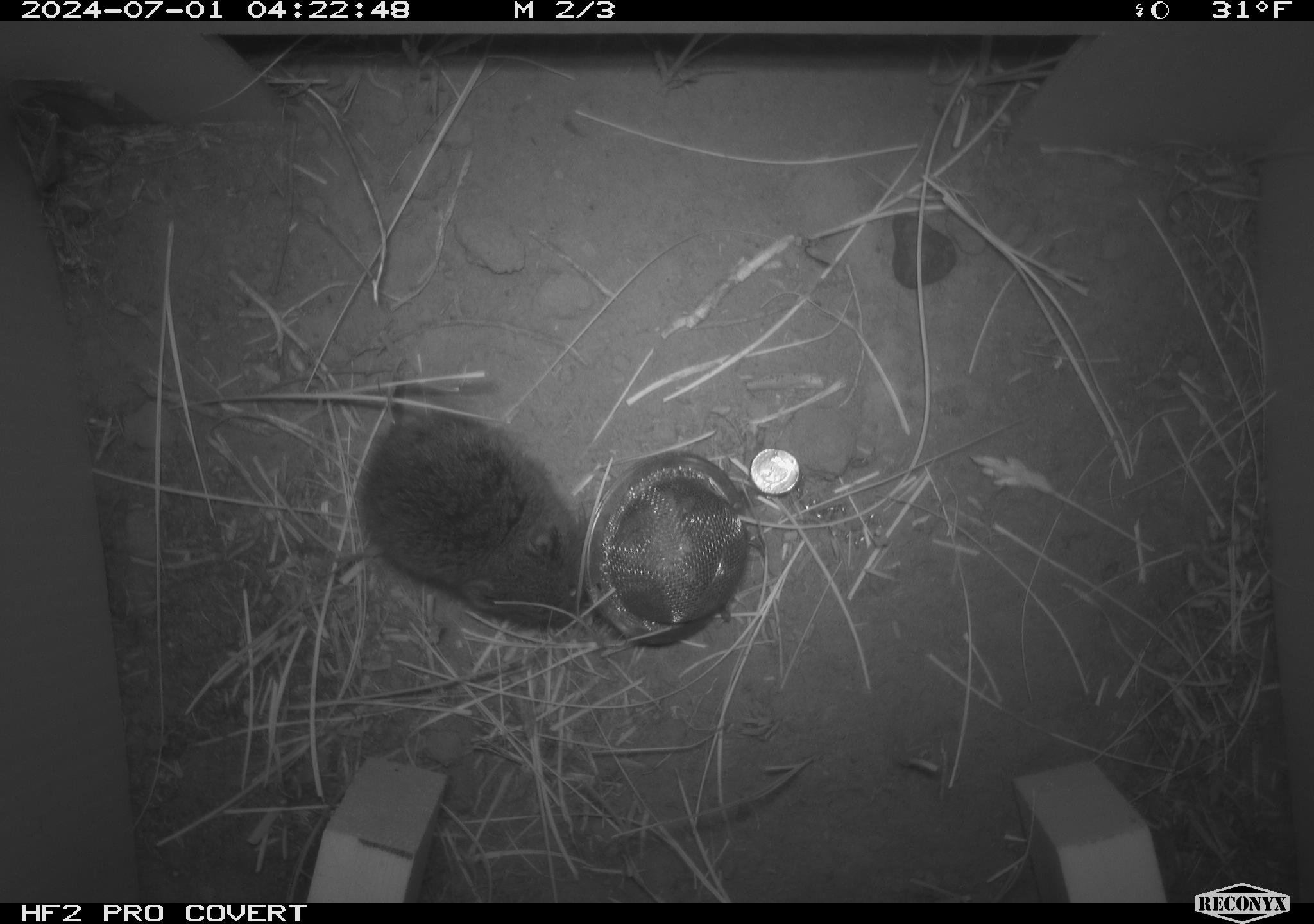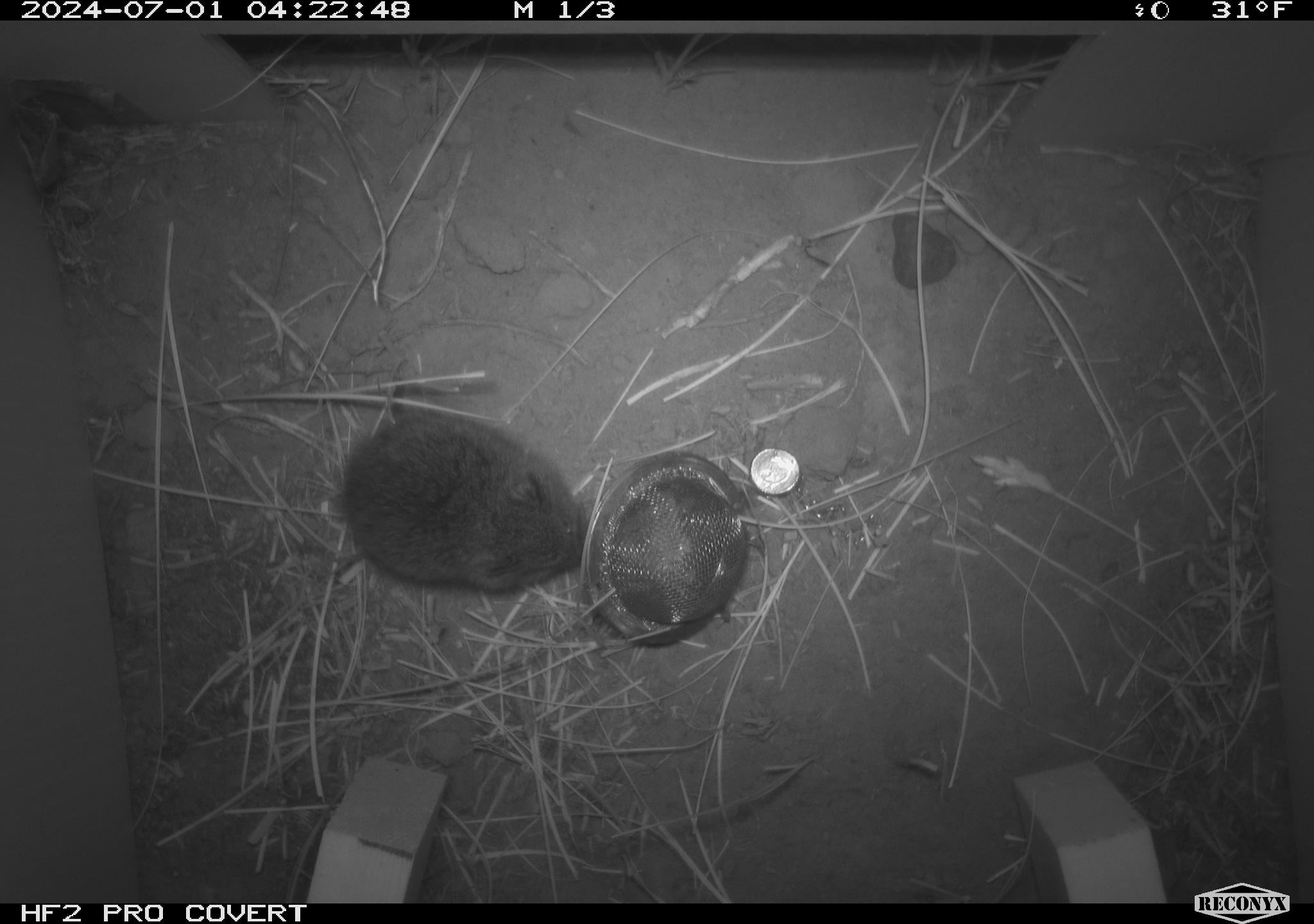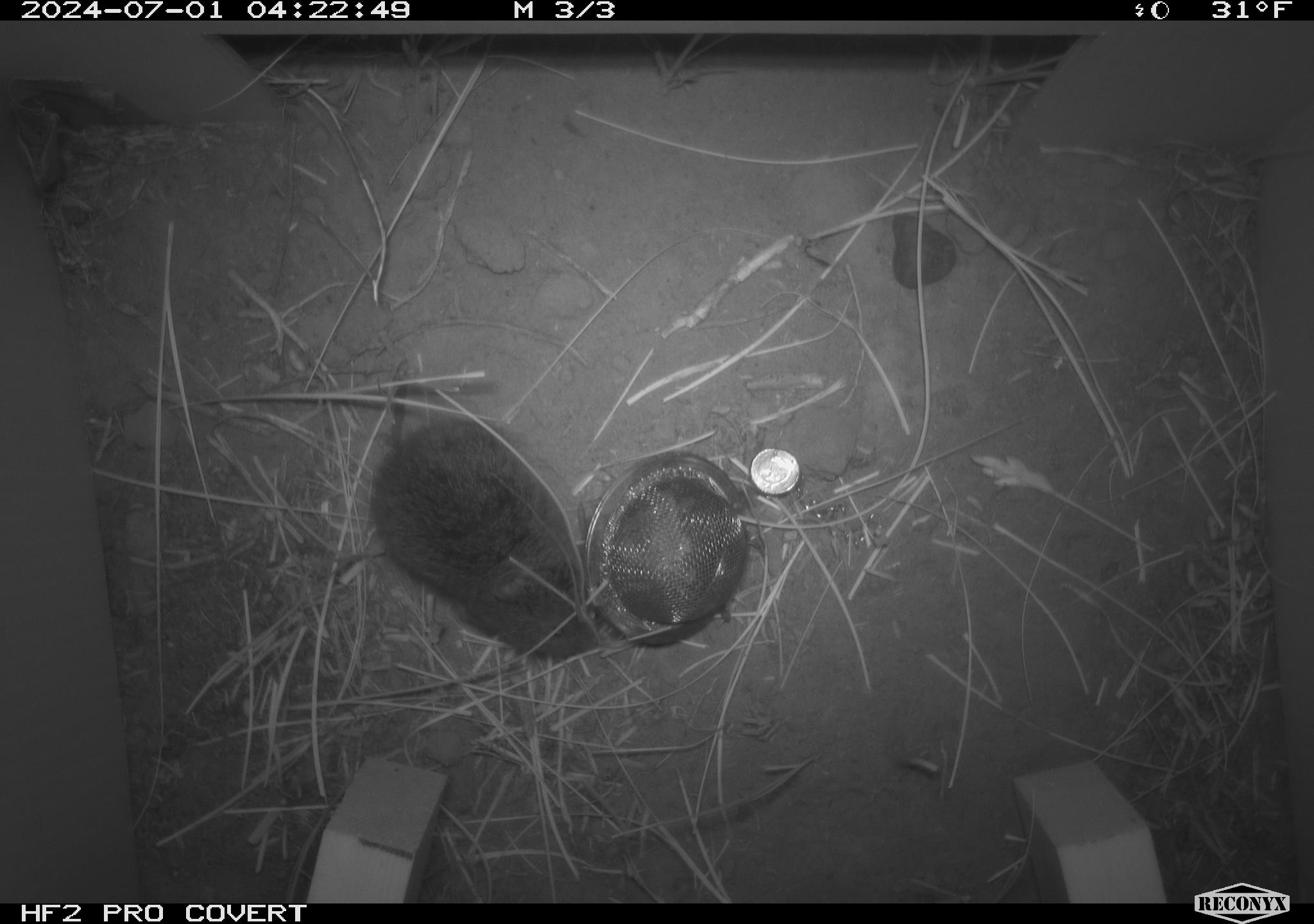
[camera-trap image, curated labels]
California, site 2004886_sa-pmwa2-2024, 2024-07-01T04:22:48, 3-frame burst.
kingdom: Animalia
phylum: Chordata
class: Mammalia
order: Rodentia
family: Cricetidae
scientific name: Arvicolinae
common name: voles, lemmings, and muskrats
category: arvicolinae subfamily